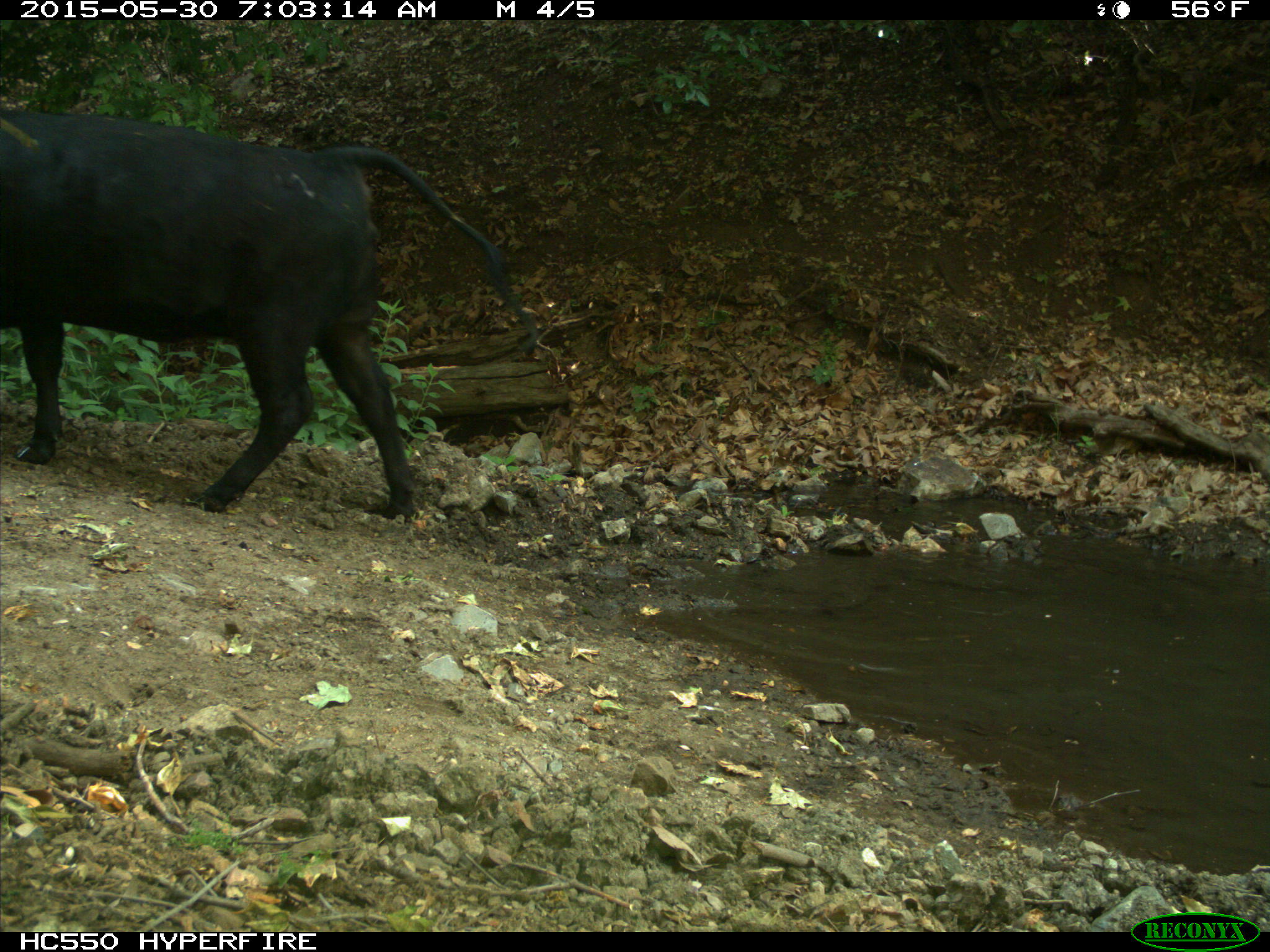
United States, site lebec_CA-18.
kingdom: Animalia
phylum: Chordata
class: Mammalia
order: Artiodactyla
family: Bovidae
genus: Bos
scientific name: Bos taurus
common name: domestic cow